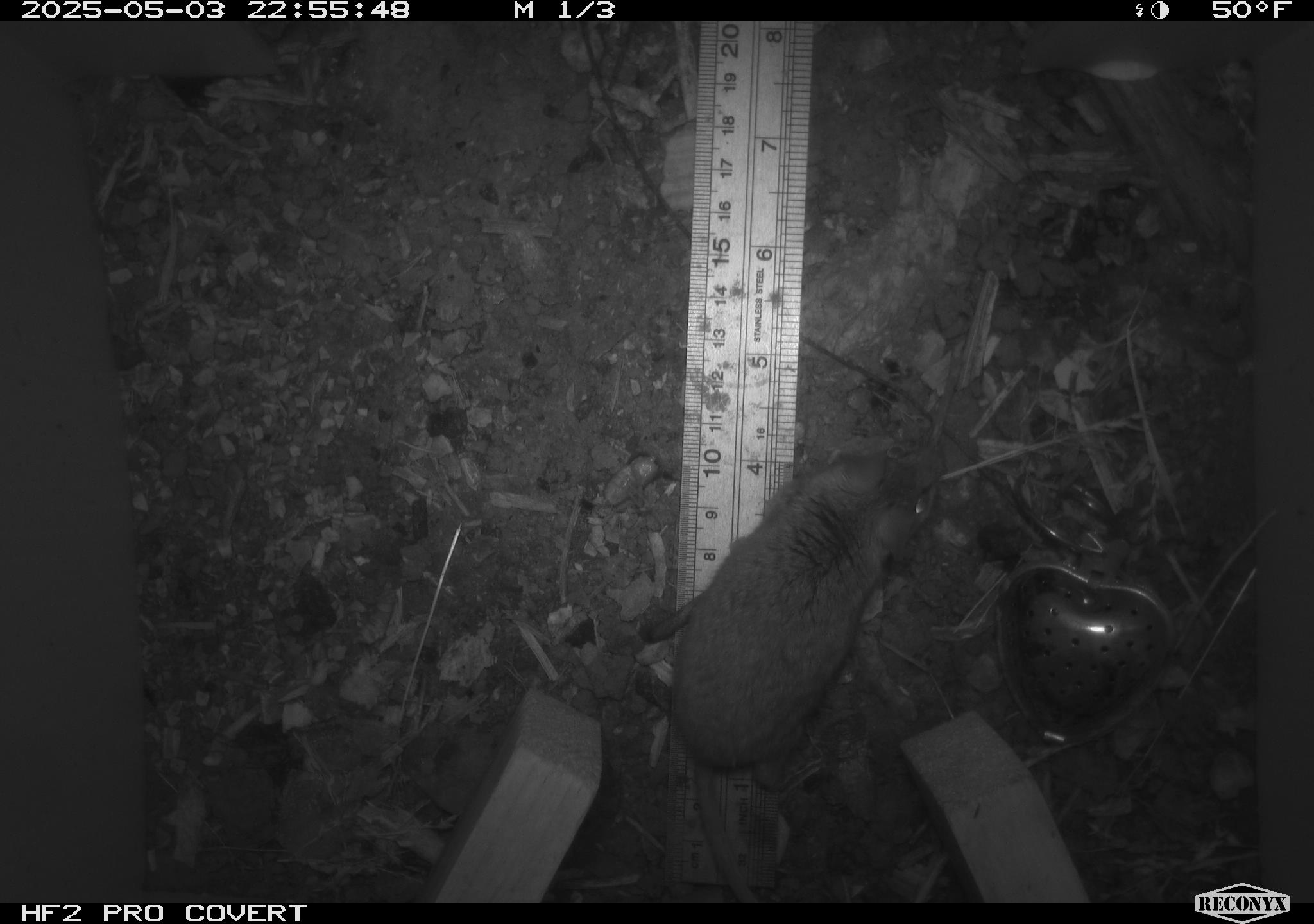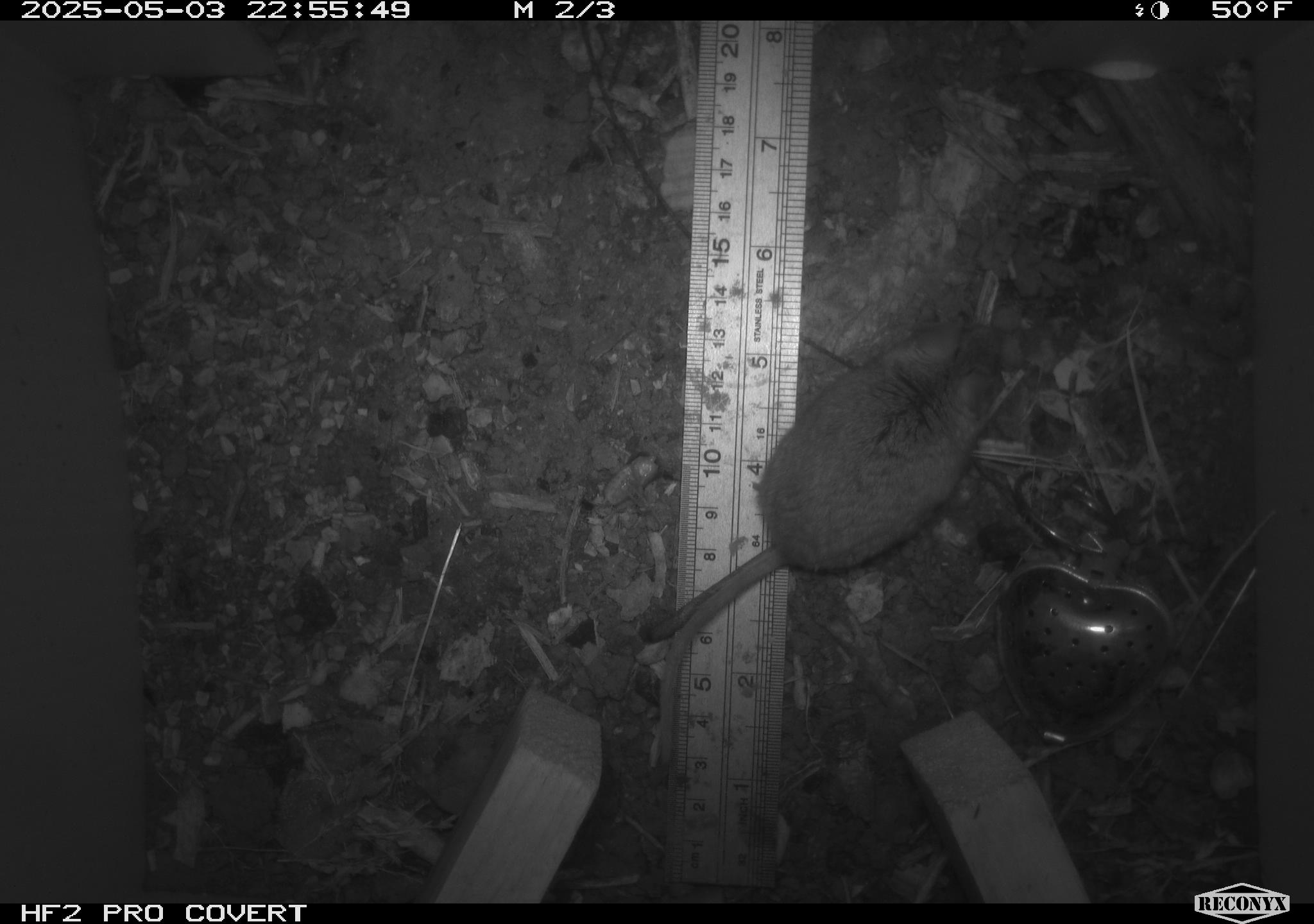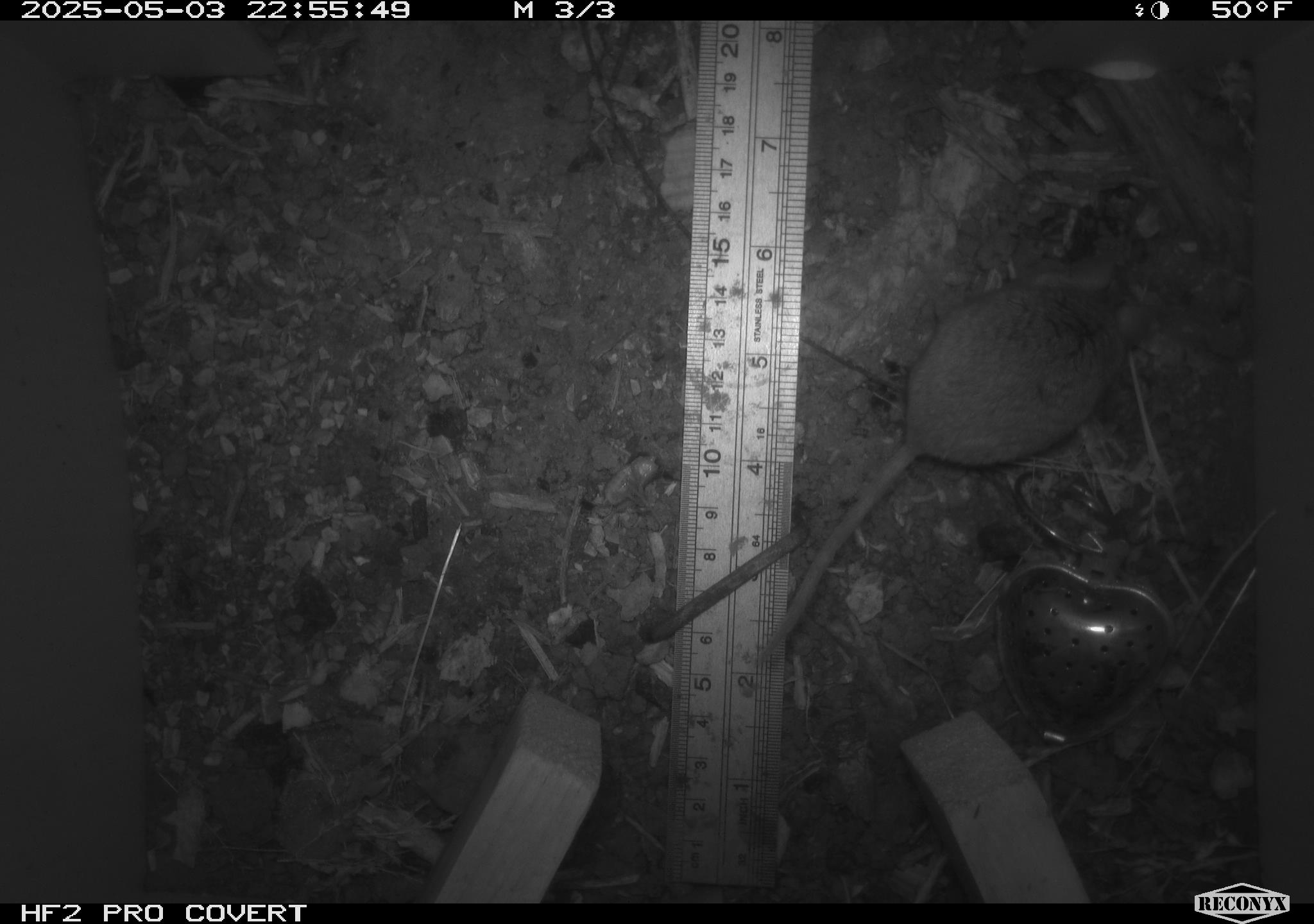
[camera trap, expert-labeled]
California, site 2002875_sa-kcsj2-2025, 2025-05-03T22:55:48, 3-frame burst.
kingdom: Animalia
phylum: Chordata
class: Mammalia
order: Rodentia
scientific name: Rodentia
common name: rodent